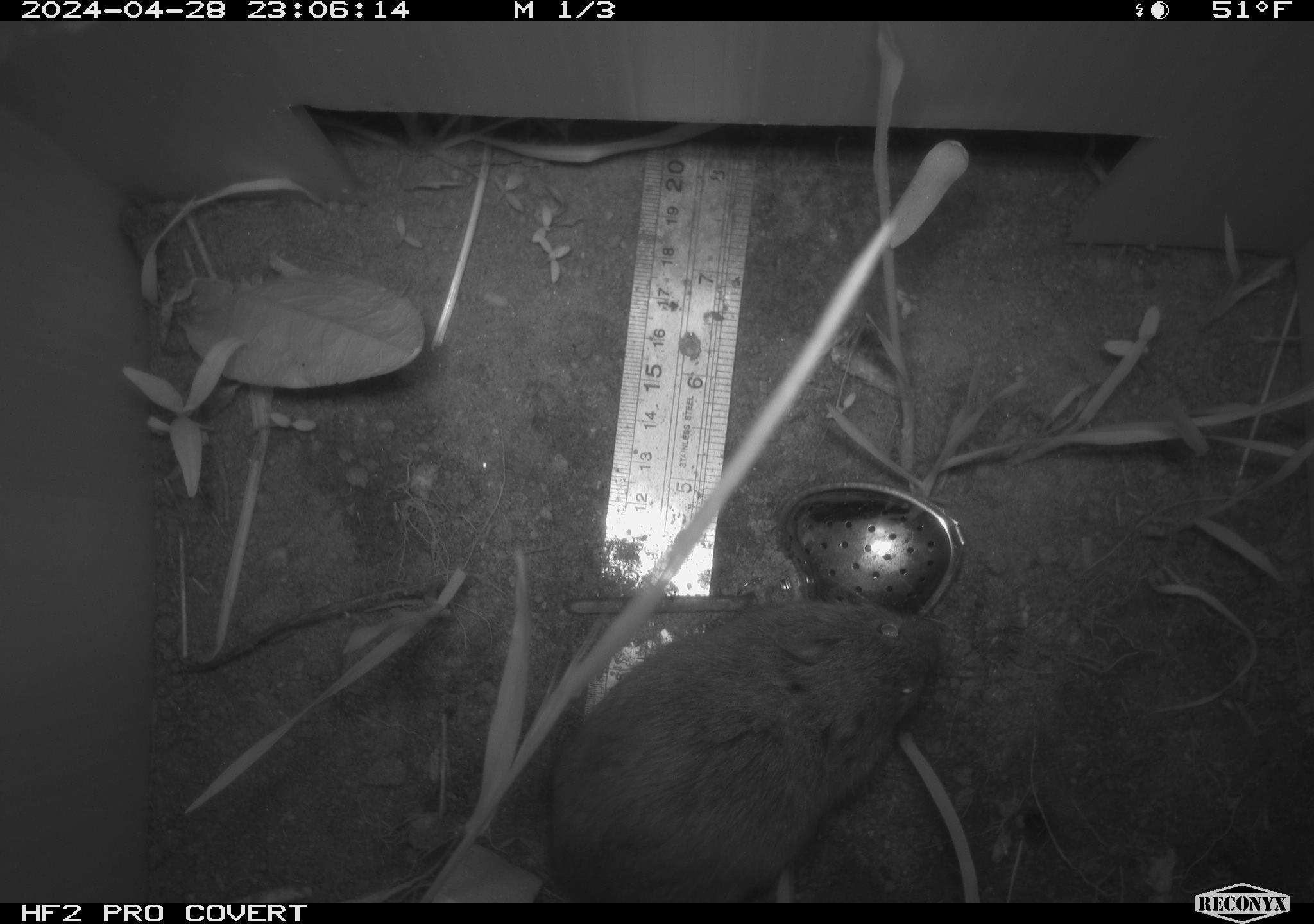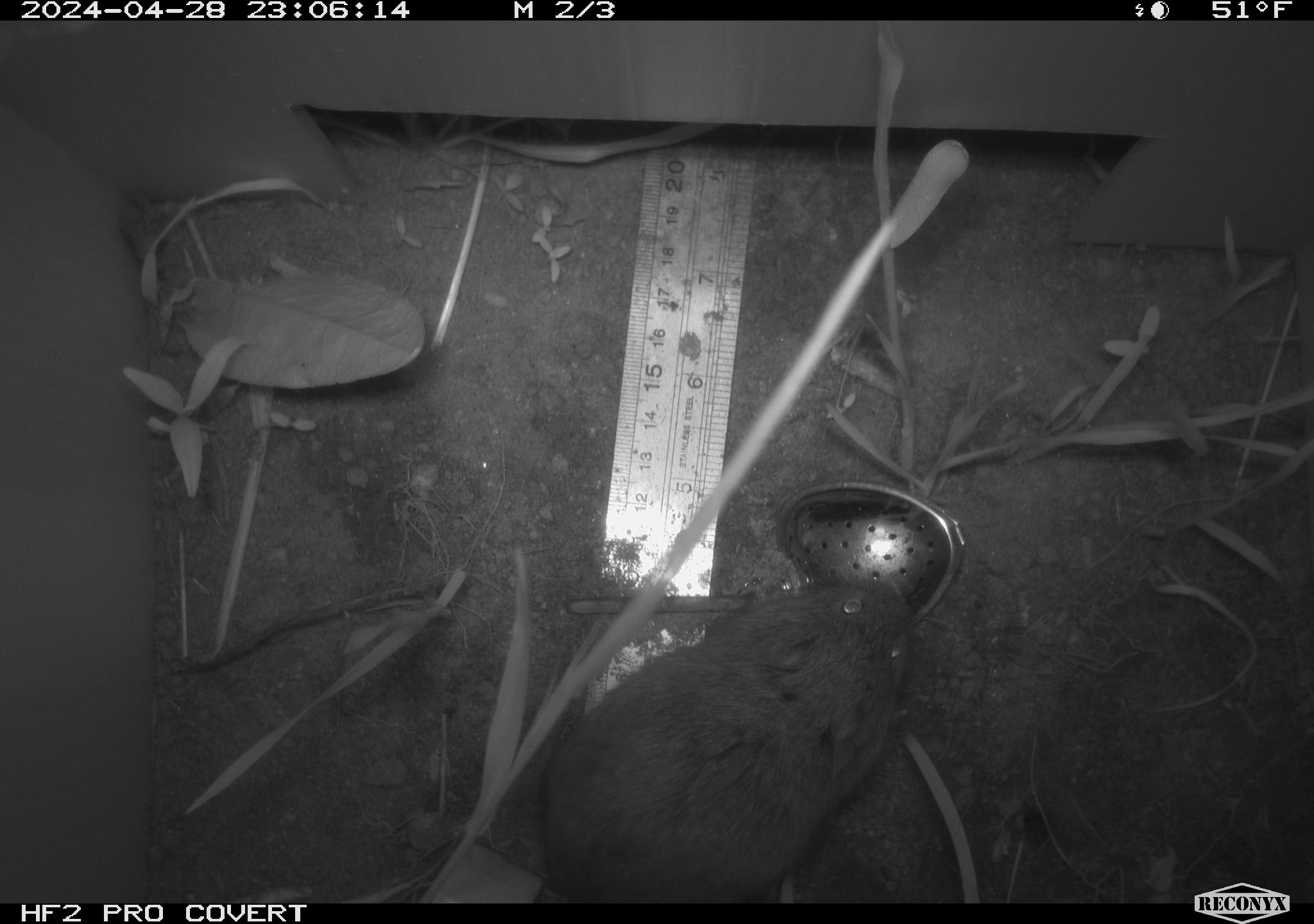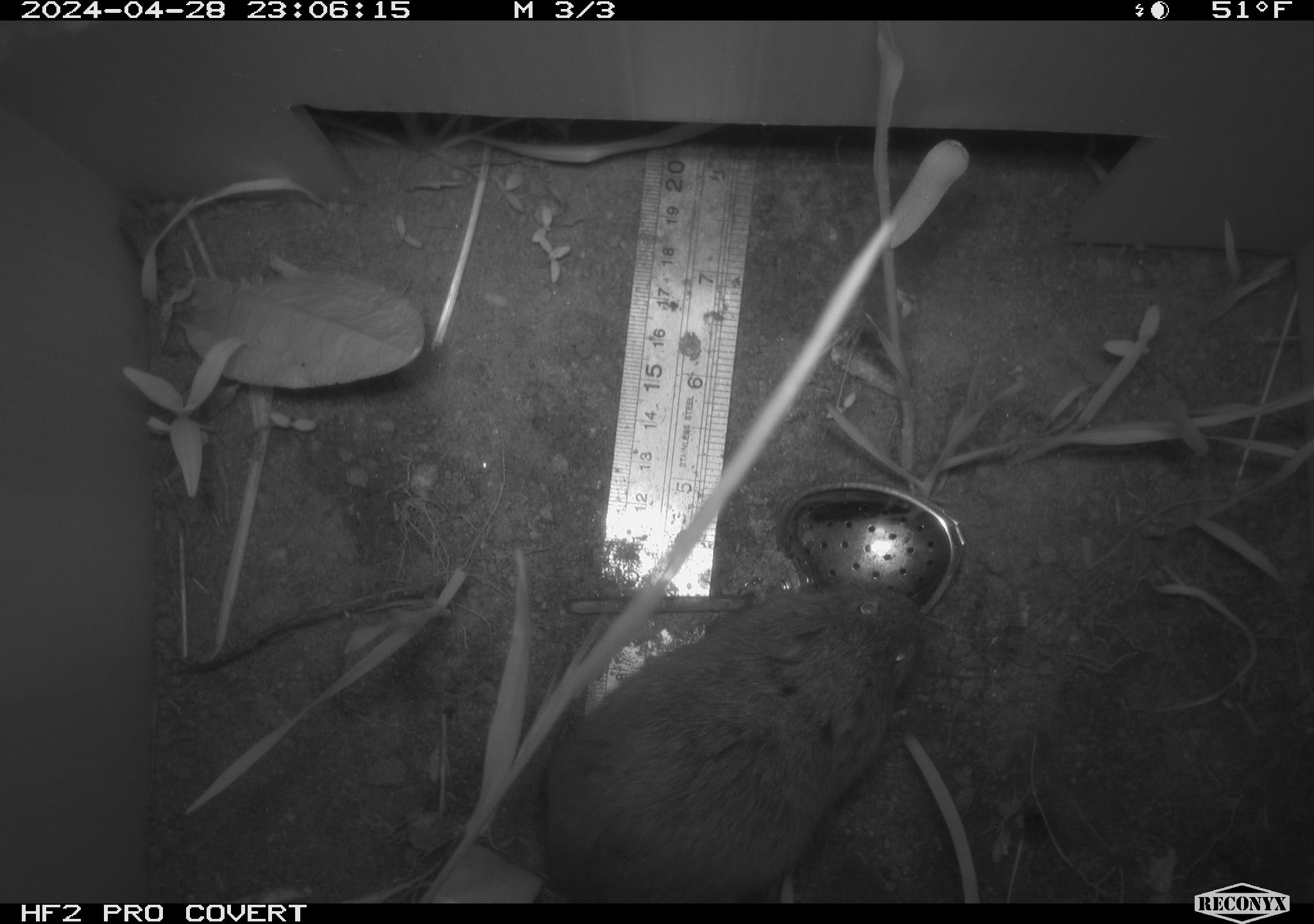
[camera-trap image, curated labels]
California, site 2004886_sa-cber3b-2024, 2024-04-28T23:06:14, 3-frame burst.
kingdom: Animalia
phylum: Chordata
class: Mammalia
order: Rodentia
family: Cricetidae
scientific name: Arvicolinae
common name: voles, lemmings, and muskrats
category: arvicolinae subfamily